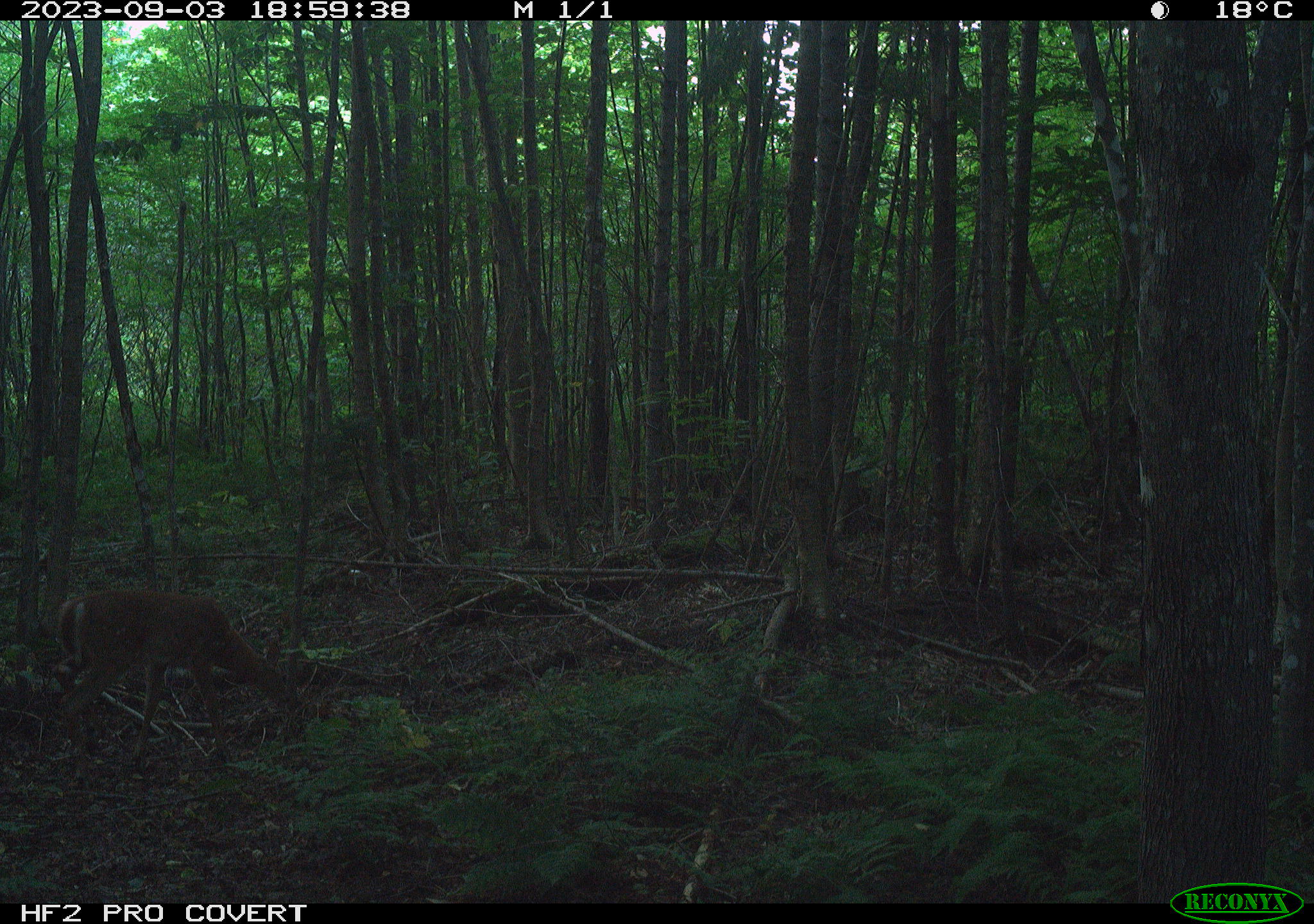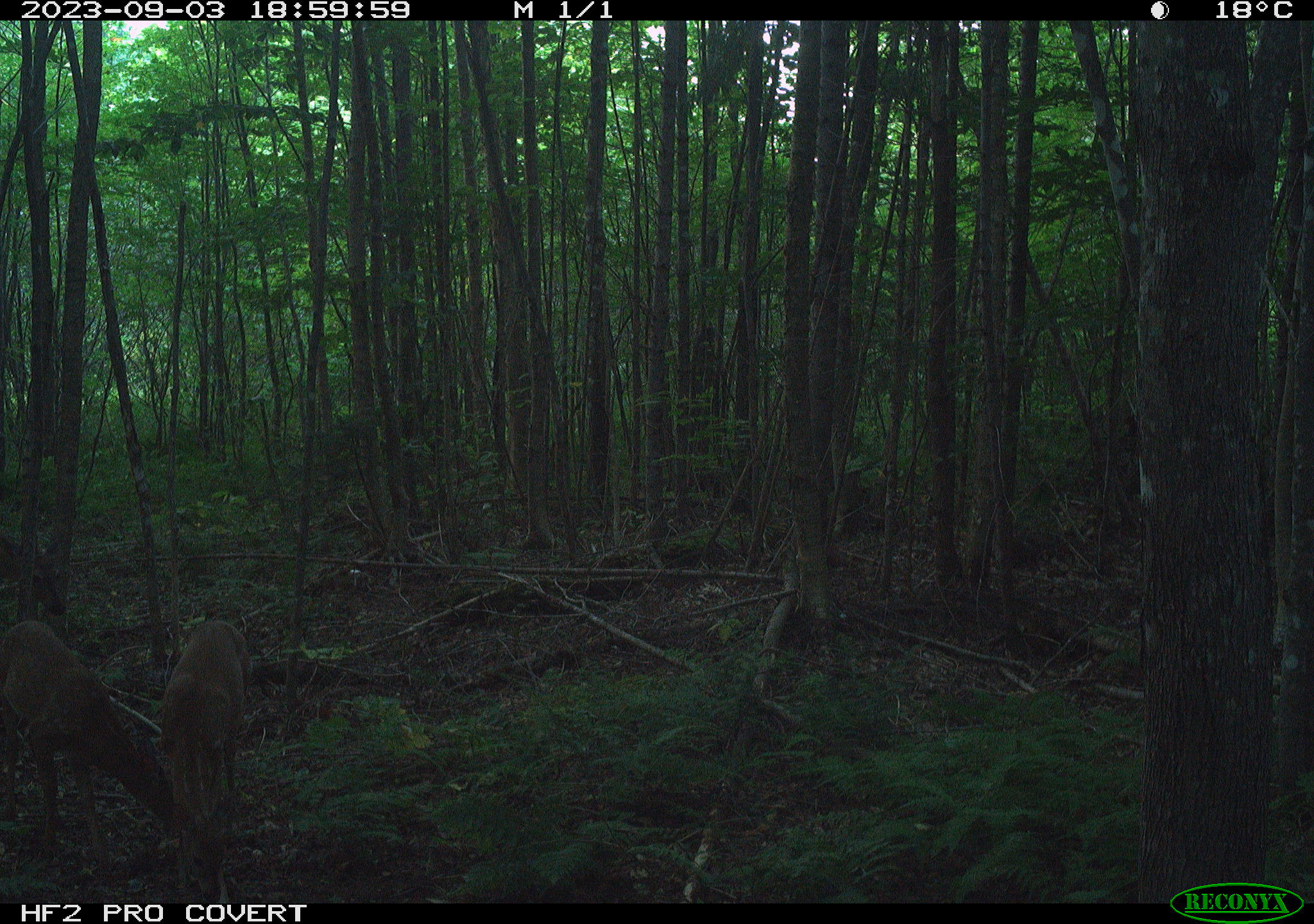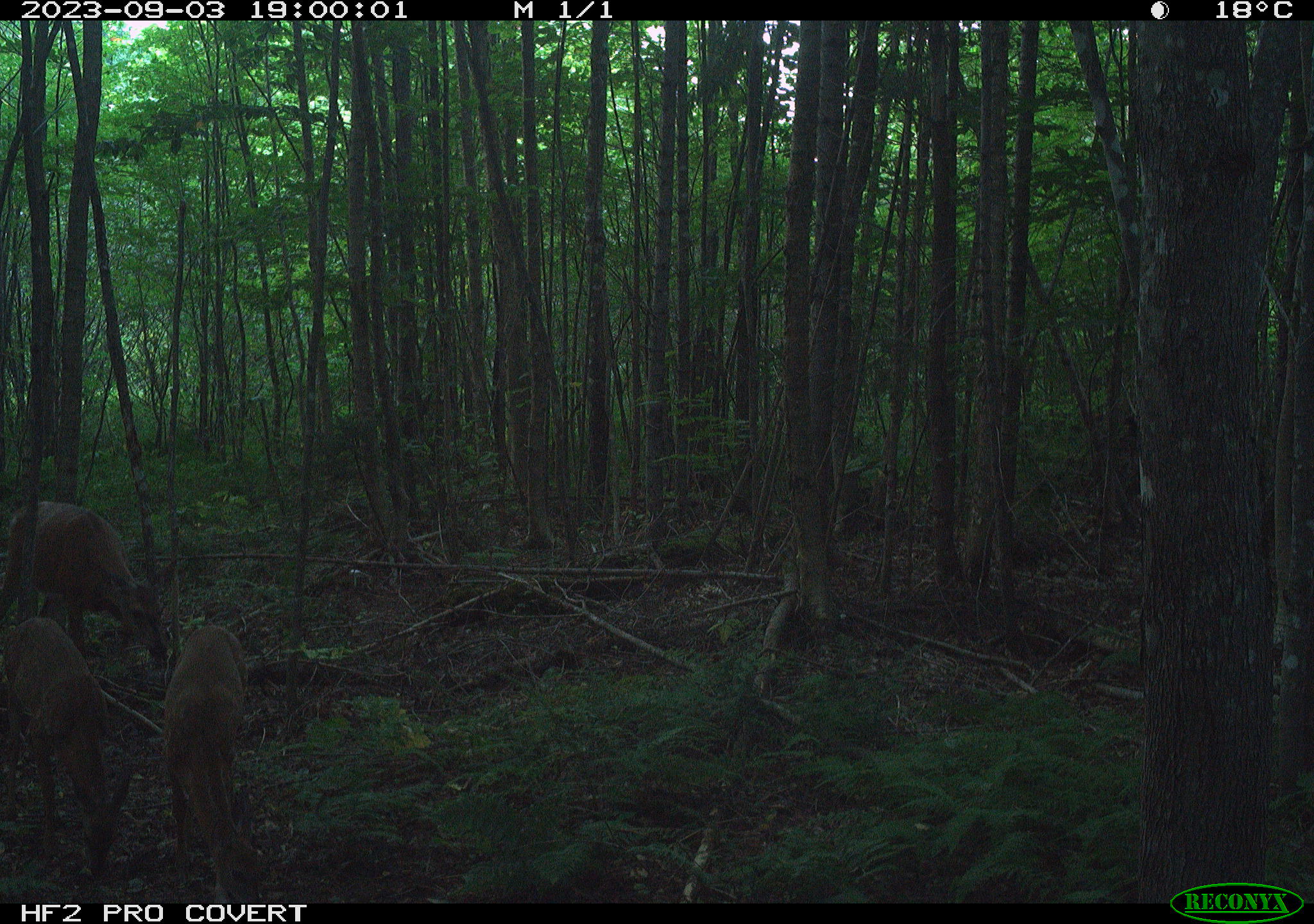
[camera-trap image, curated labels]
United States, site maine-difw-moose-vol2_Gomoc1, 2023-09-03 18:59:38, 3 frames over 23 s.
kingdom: Animalia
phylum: Chordata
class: Mammalia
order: Artiodactyla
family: Cervidae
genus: Odocoileus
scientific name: Odocoileus virginianus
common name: white-tailed deer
White-tailed deer (Odocoileus virginianus).